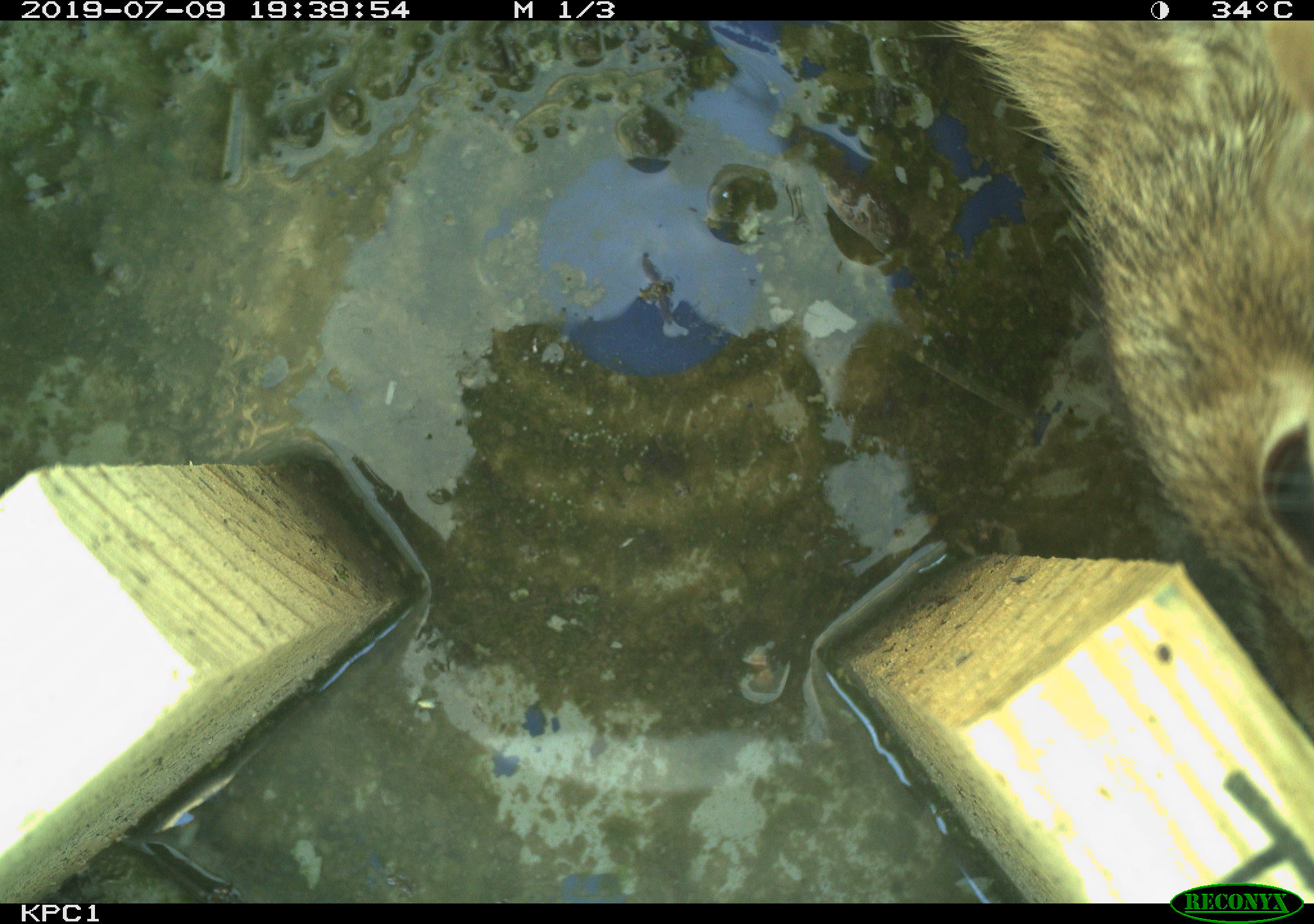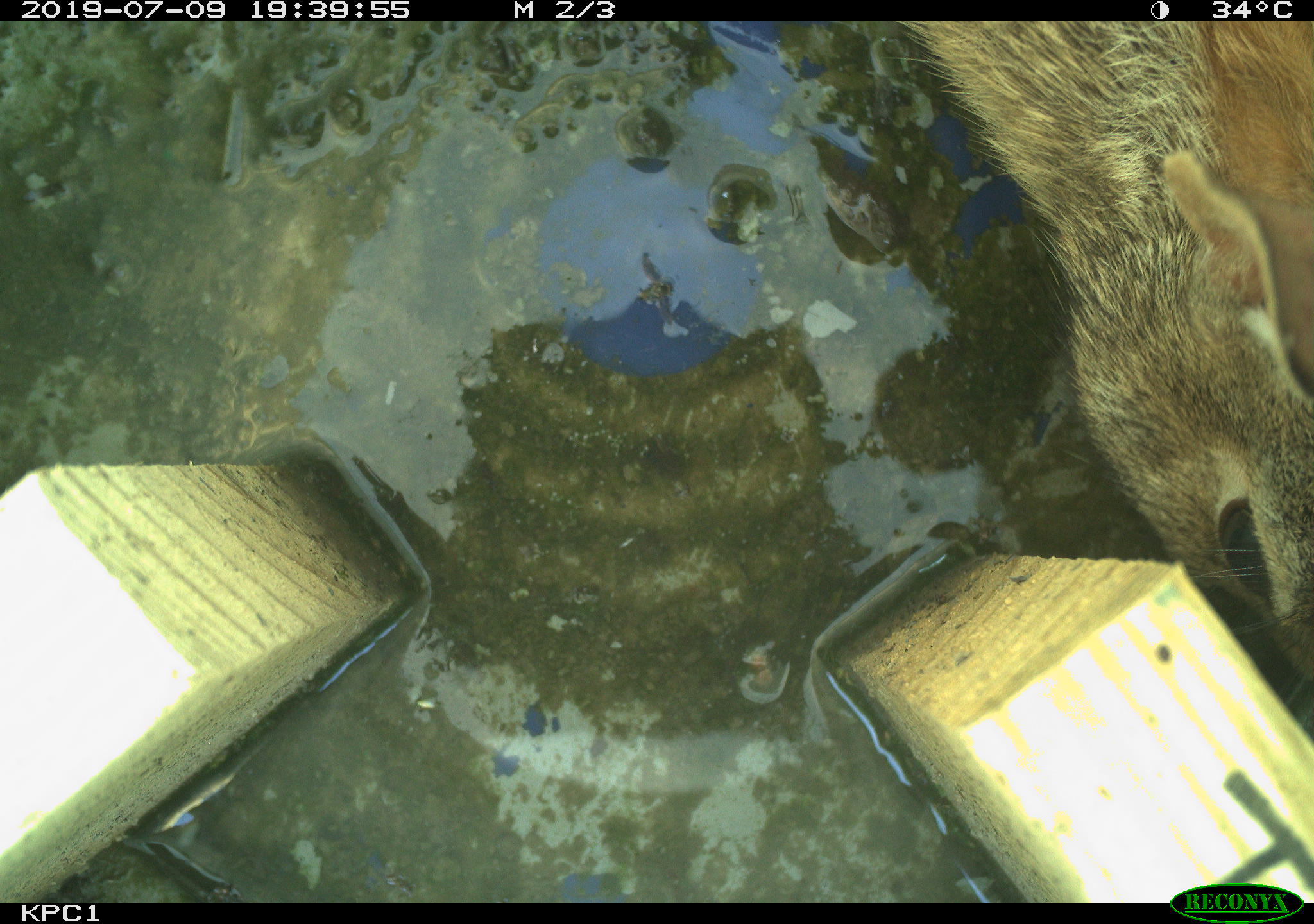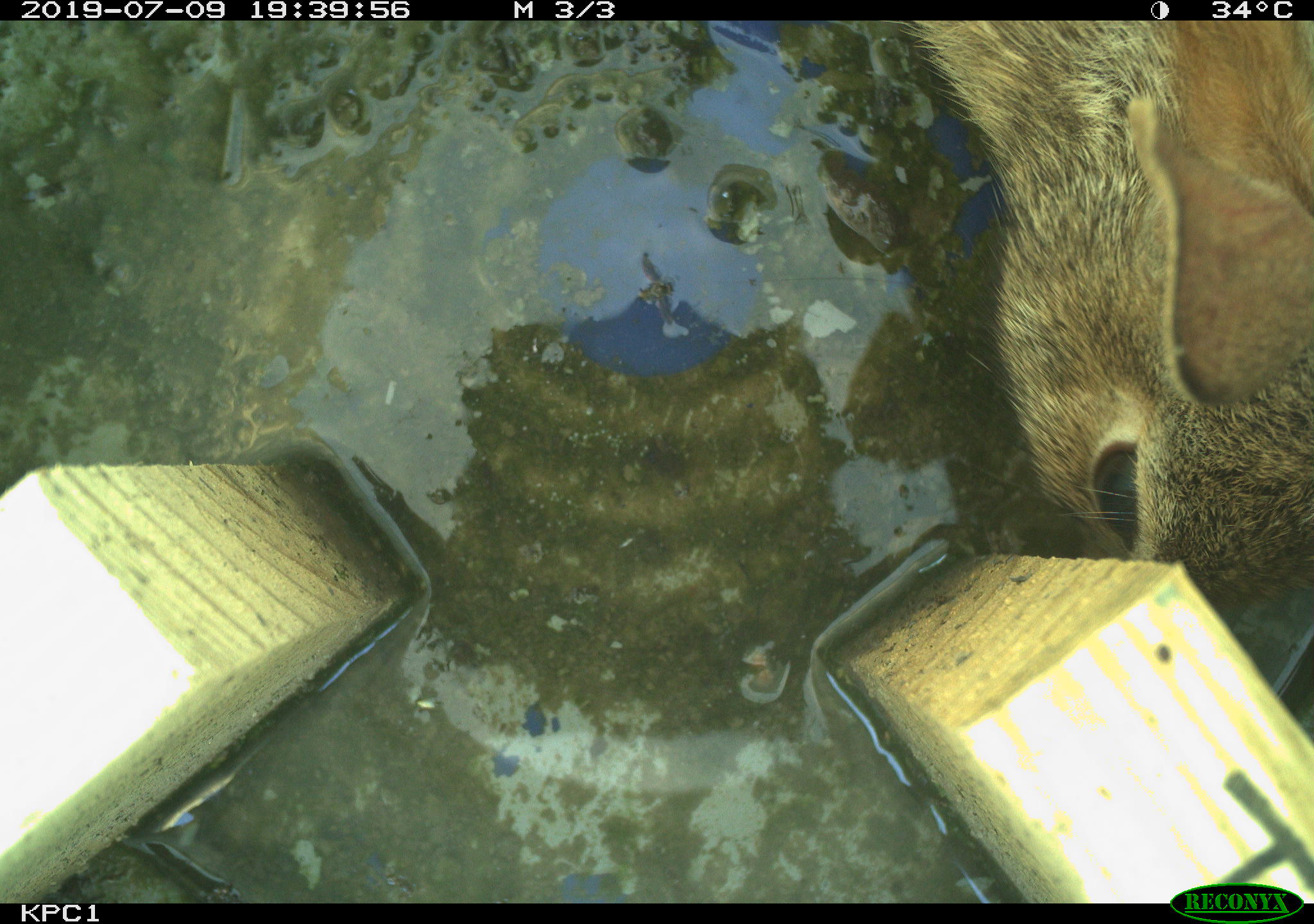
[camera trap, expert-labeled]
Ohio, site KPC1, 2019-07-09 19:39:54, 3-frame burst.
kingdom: Animalia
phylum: Chordata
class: Mammalia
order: Lagomorpha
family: Leporidae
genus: Sylvilagus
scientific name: Sylvilagus floridanus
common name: eastern cottontail